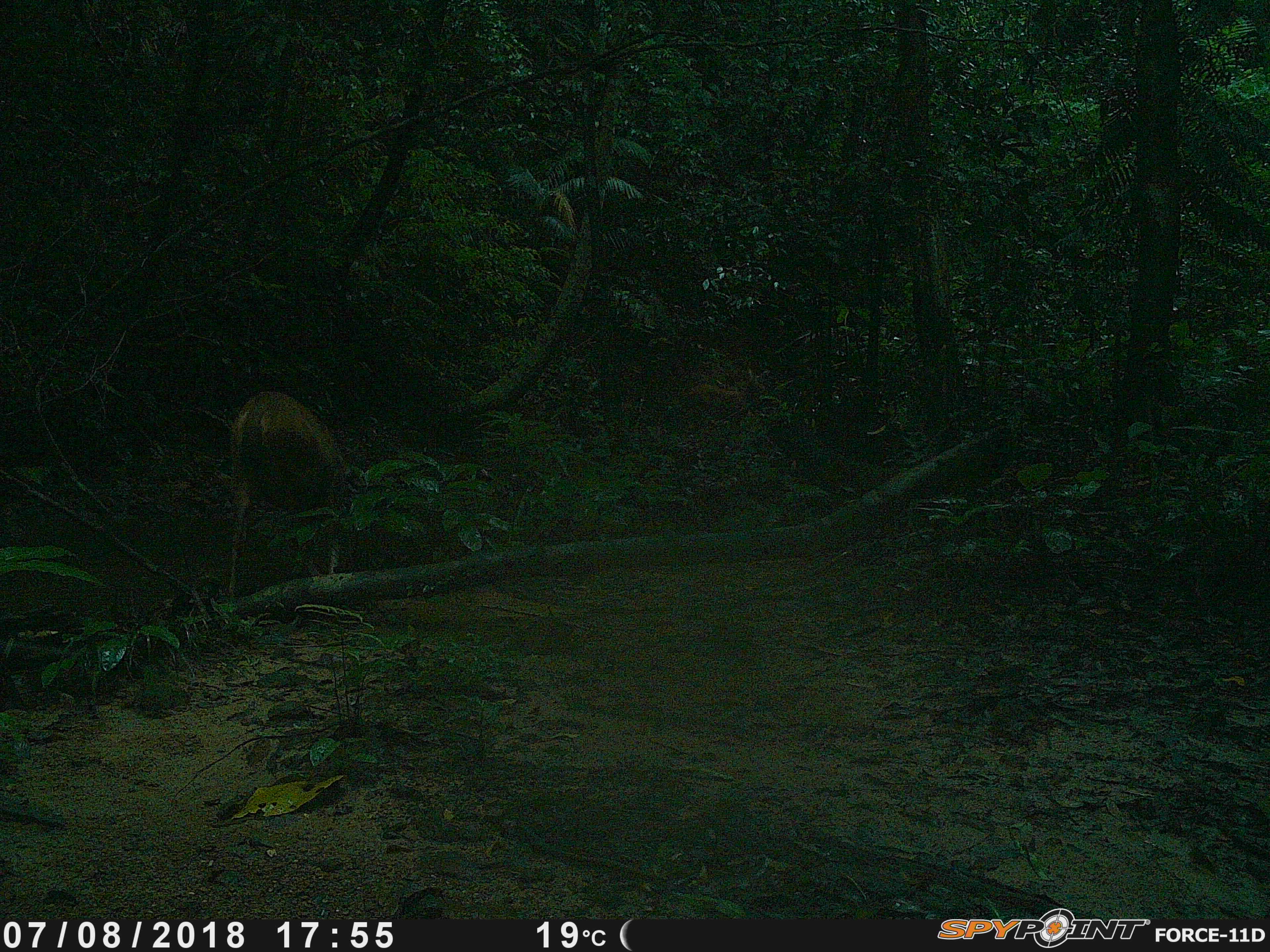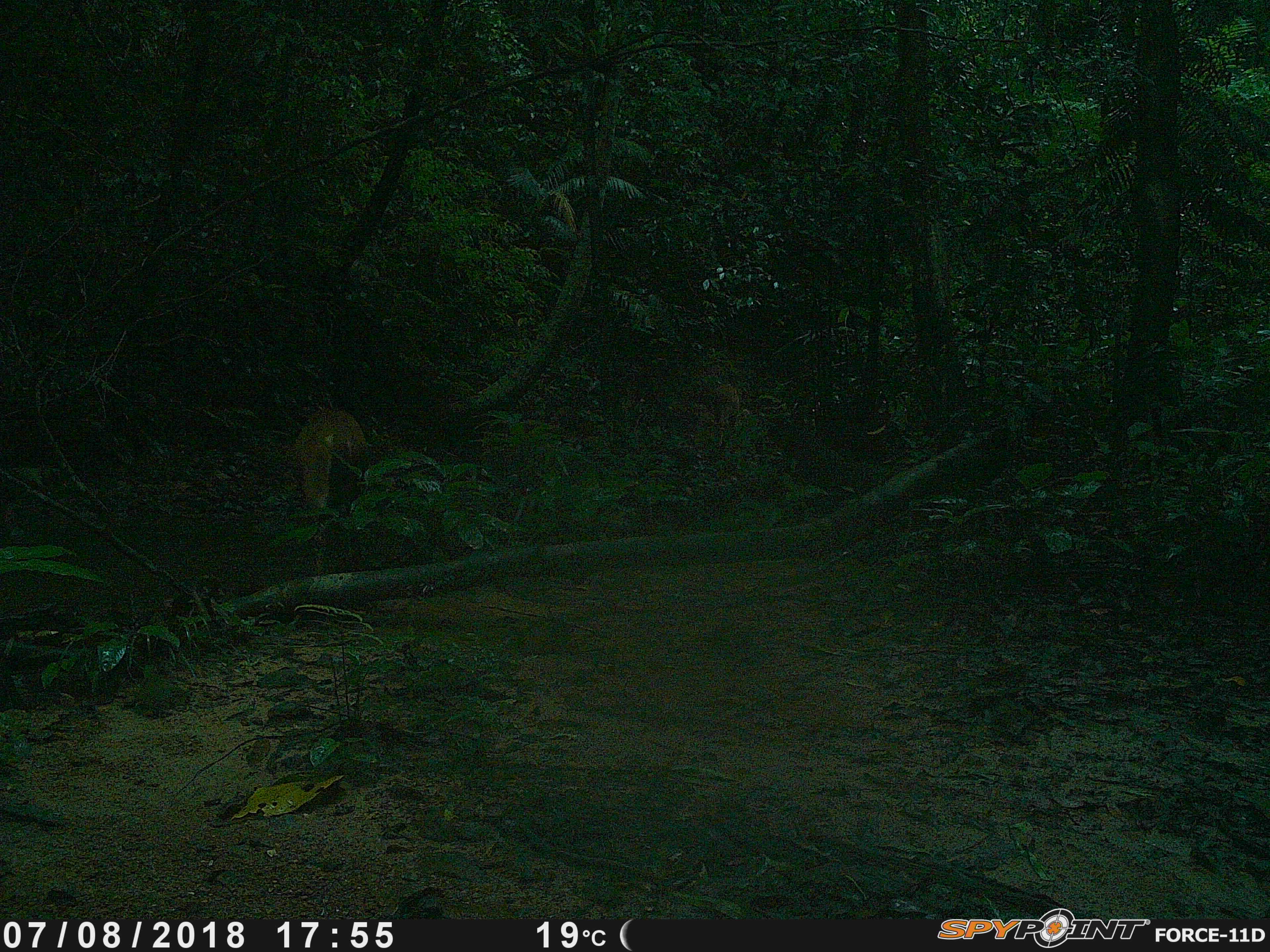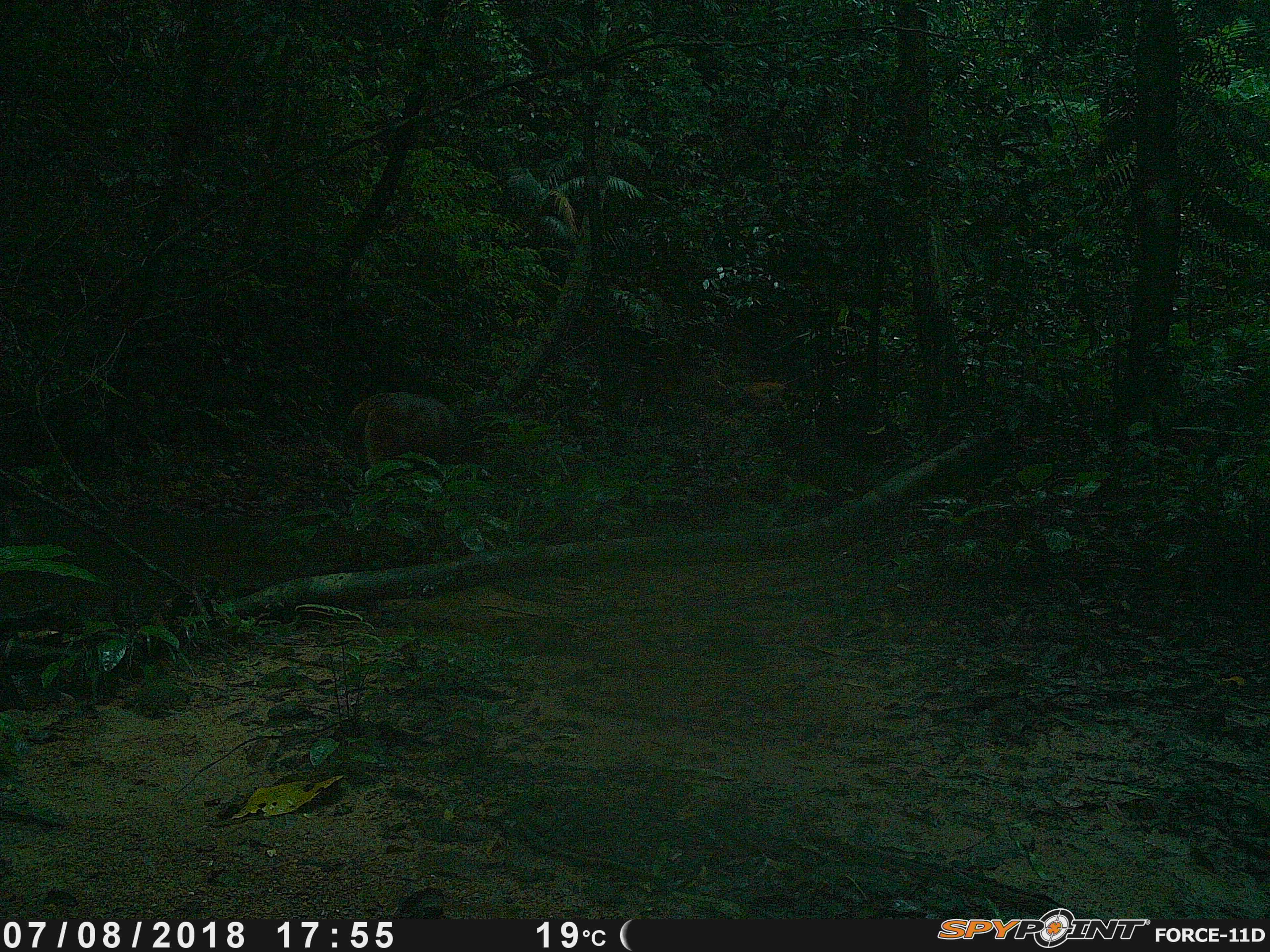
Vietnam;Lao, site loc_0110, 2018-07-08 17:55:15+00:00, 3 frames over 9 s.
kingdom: Animalia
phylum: Chordata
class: Mammalia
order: Artiodactyla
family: Cervidae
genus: Rusa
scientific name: Rusa unicolor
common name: sambar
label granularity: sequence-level